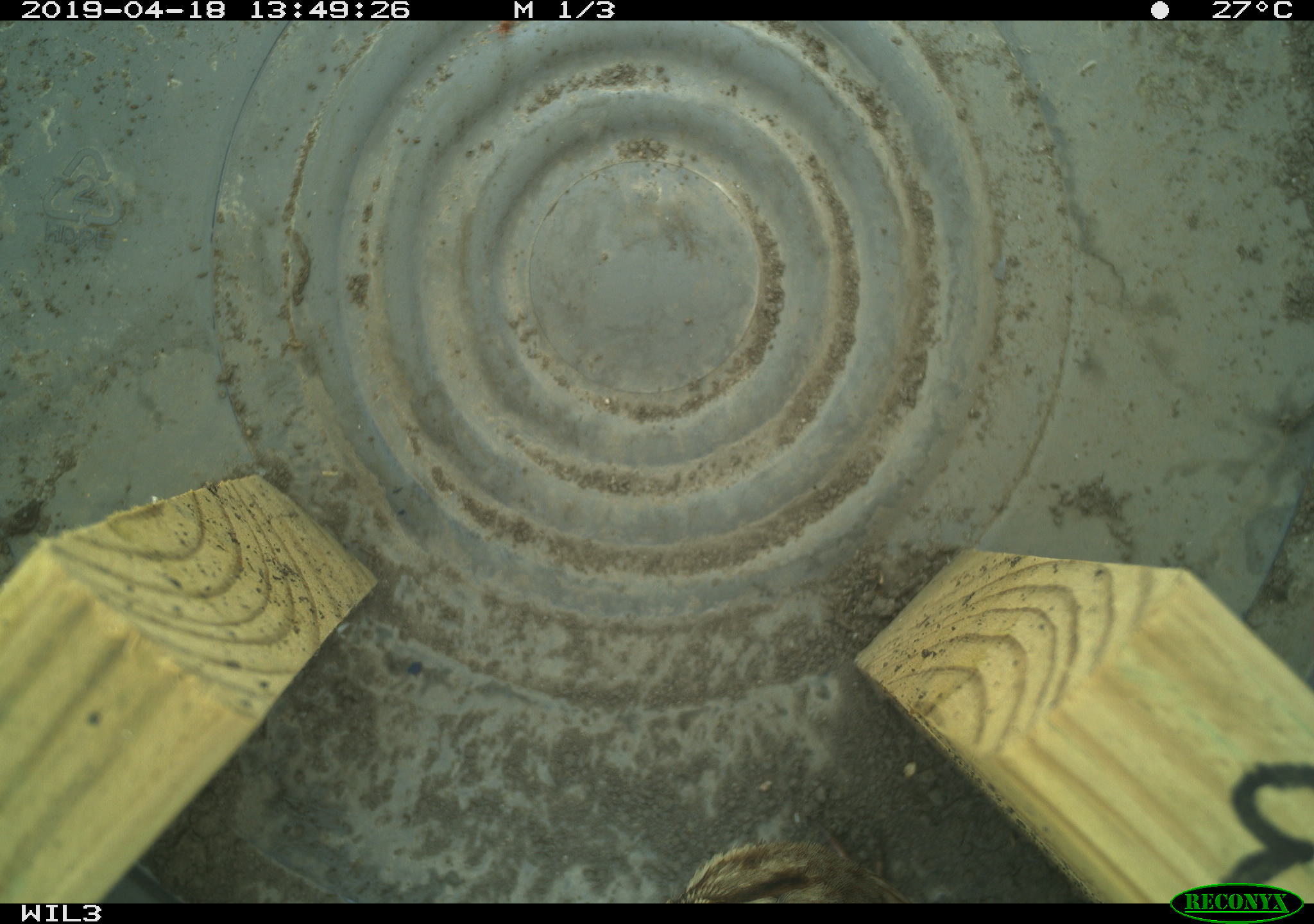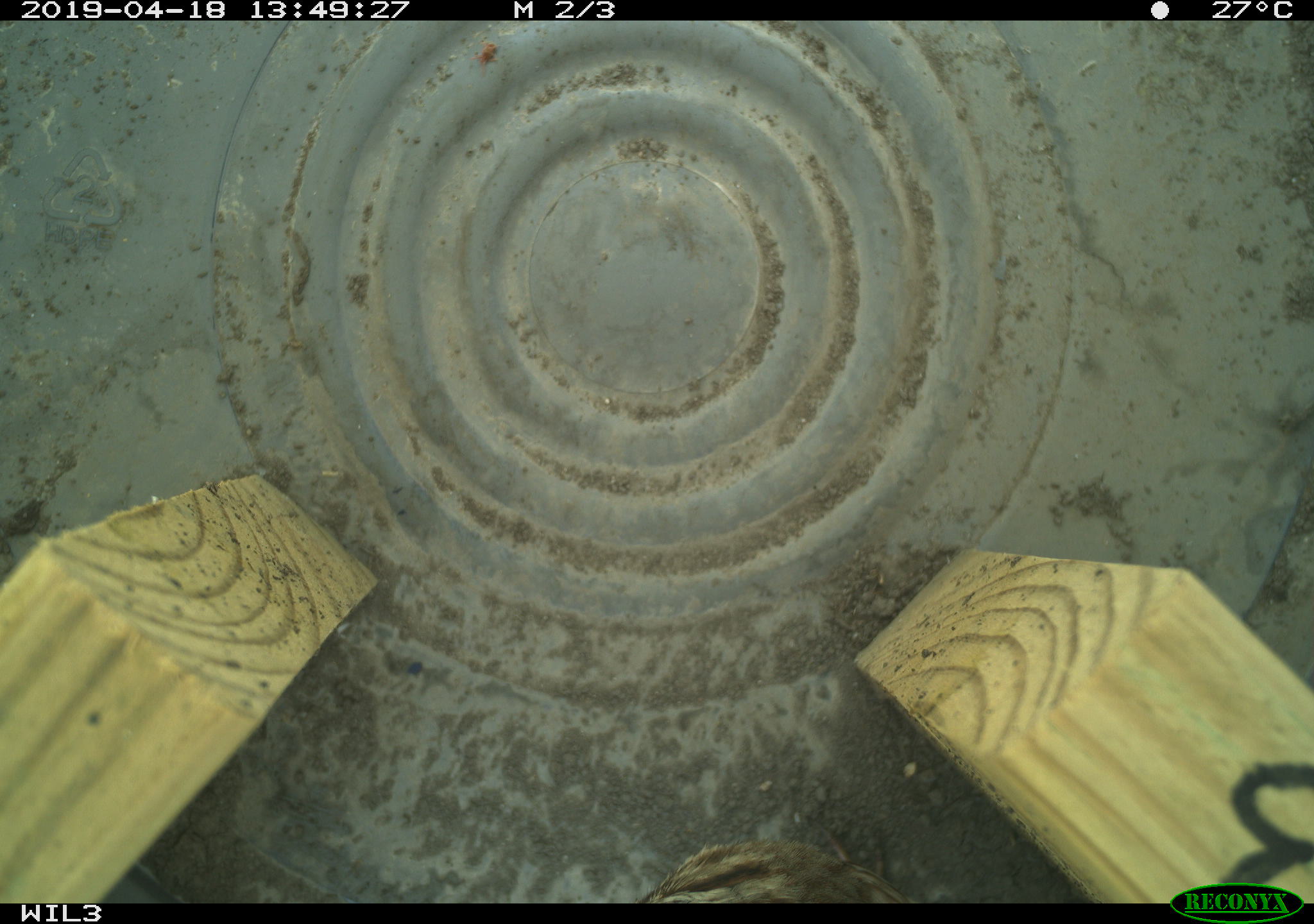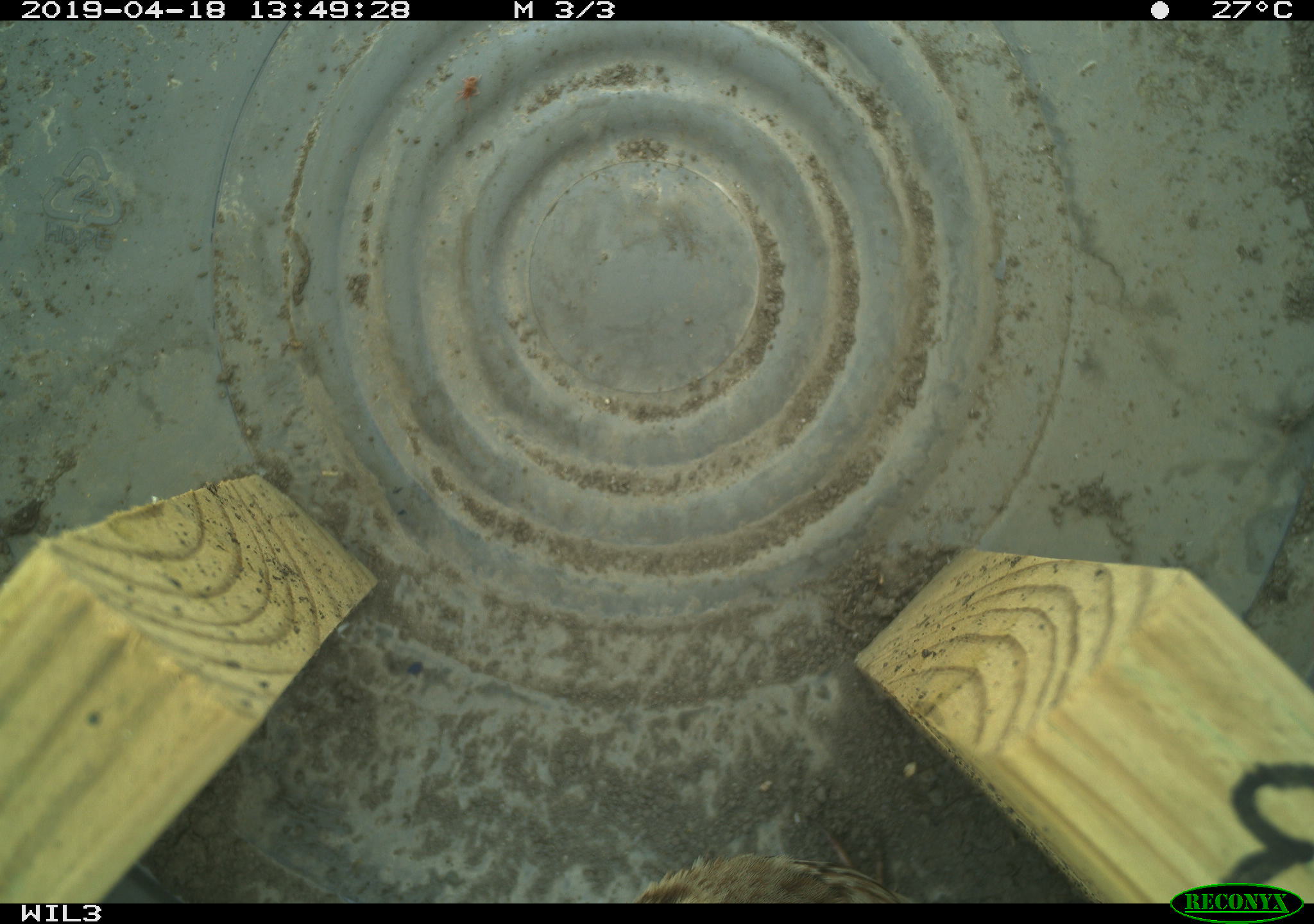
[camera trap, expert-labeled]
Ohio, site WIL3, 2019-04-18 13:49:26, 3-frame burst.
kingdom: Animalia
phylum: Chordata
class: Aves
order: Passeriformes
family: Passerellidae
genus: Melospiza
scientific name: Melospiza melodia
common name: song sparrow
Song sparrow (Melospiza melodia).